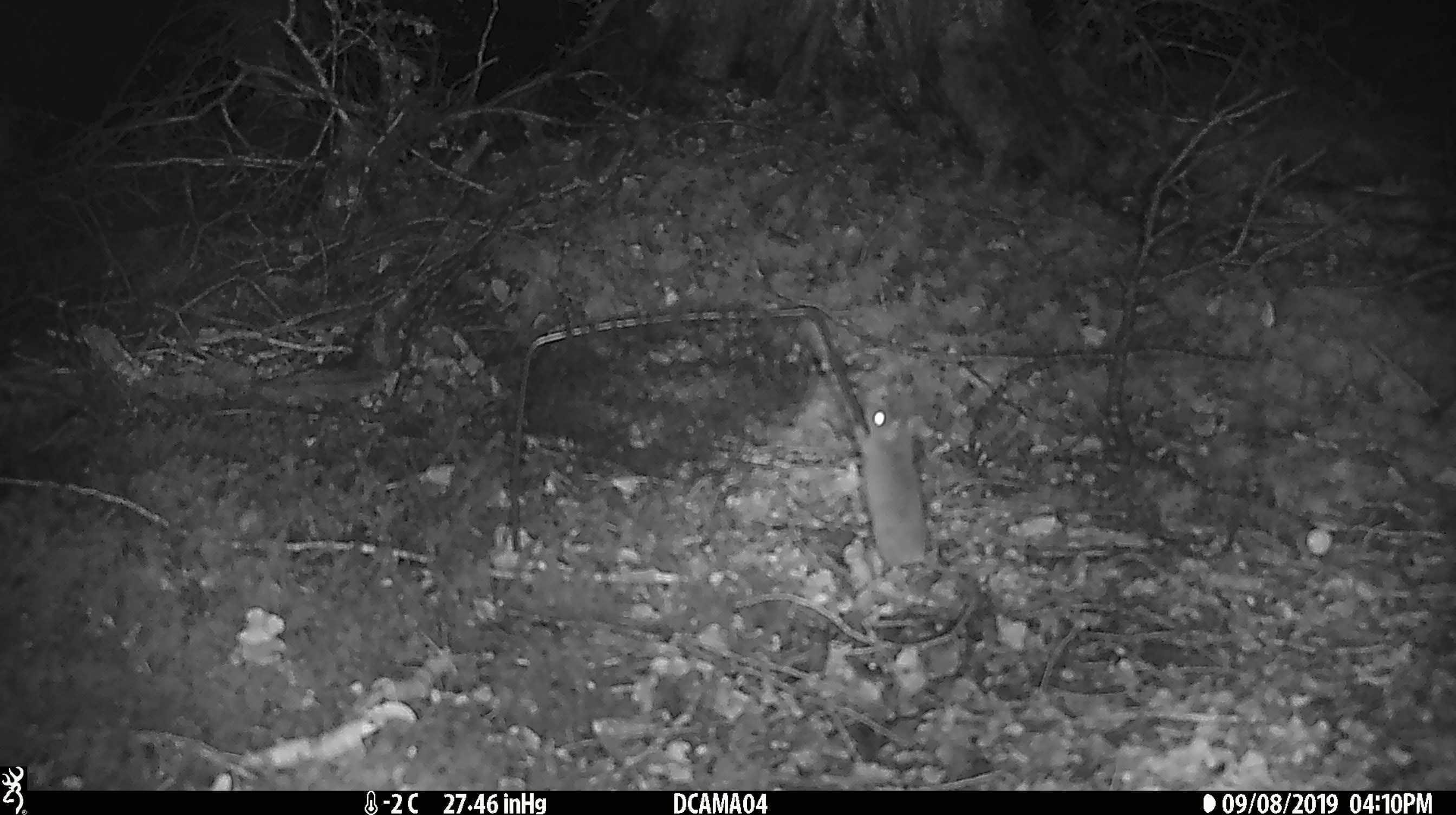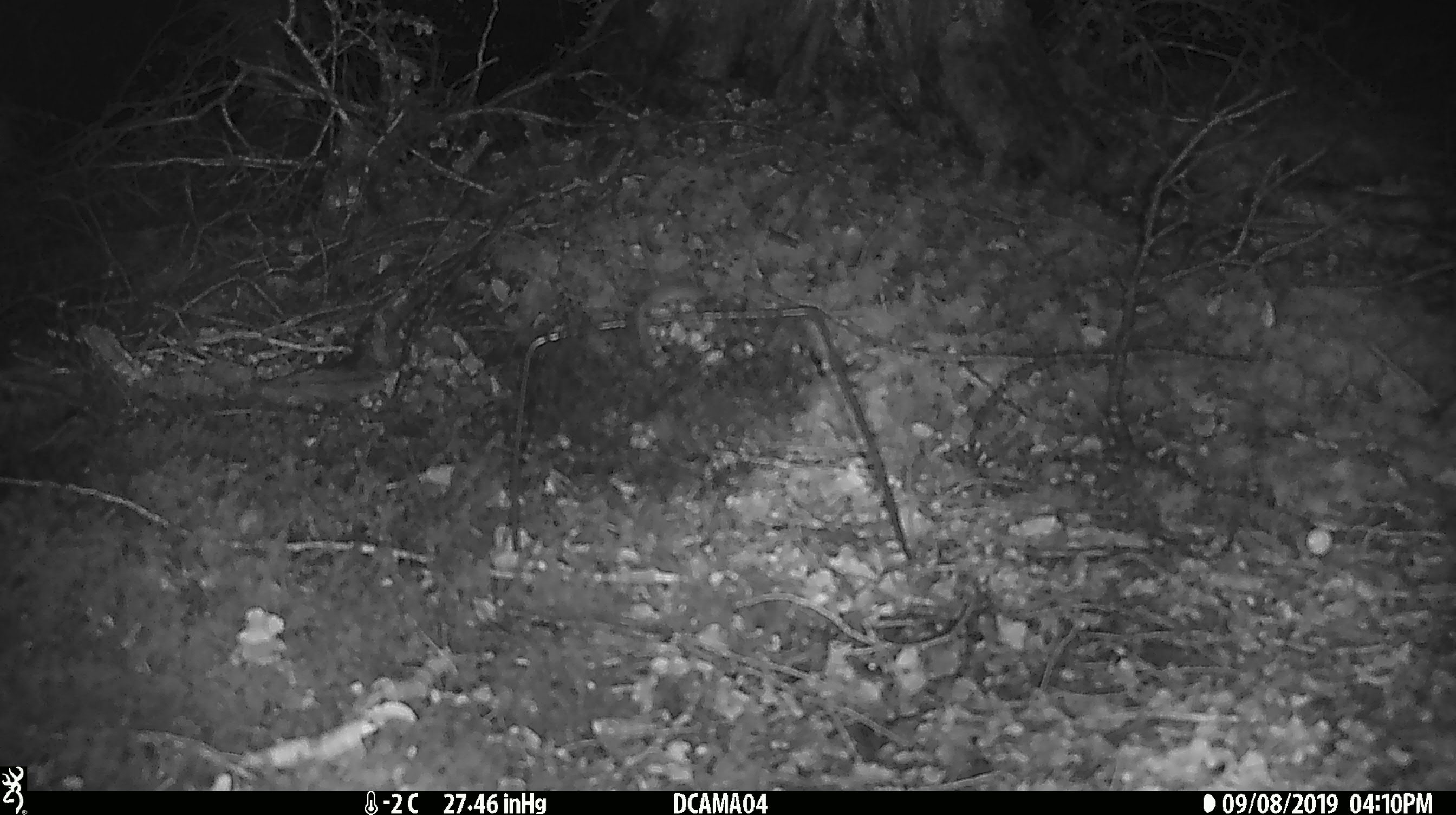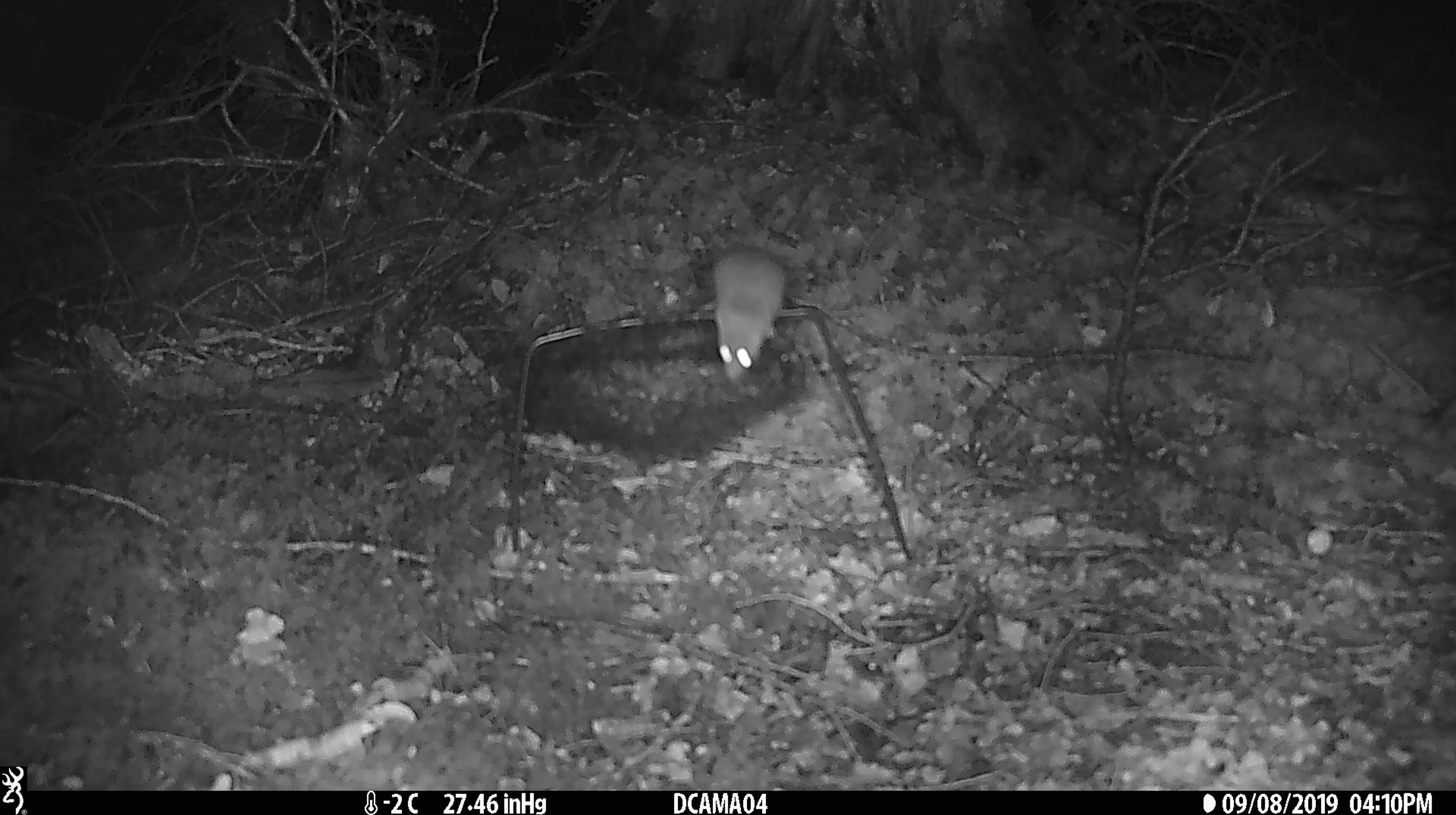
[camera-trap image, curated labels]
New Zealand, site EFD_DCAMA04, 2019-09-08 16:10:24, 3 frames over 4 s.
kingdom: Animalia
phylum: Chordata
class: Mammalia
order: Rodentia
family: Muridae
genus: Mus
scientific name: Mus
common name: mouse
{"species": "mouse (Mus)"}